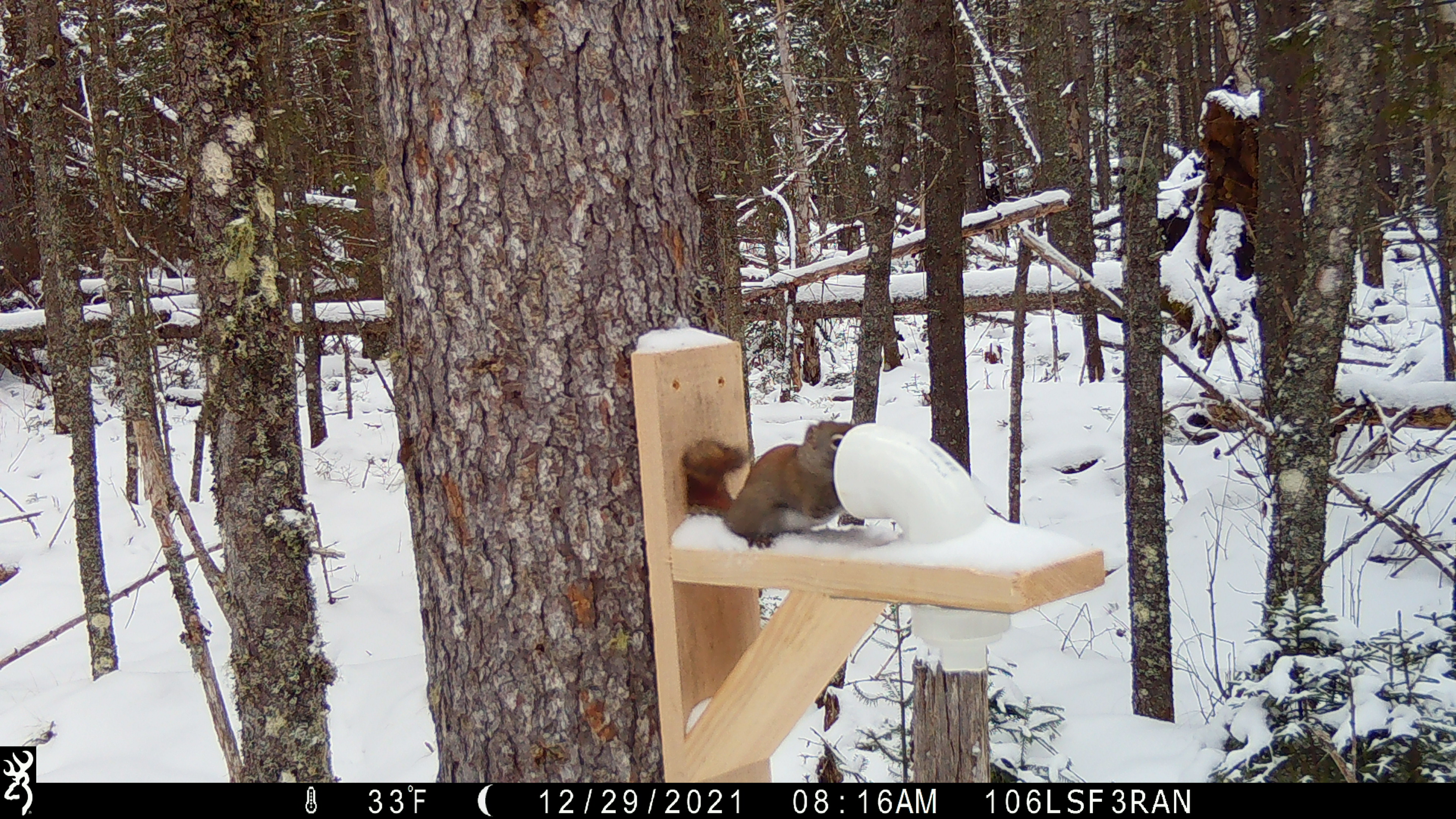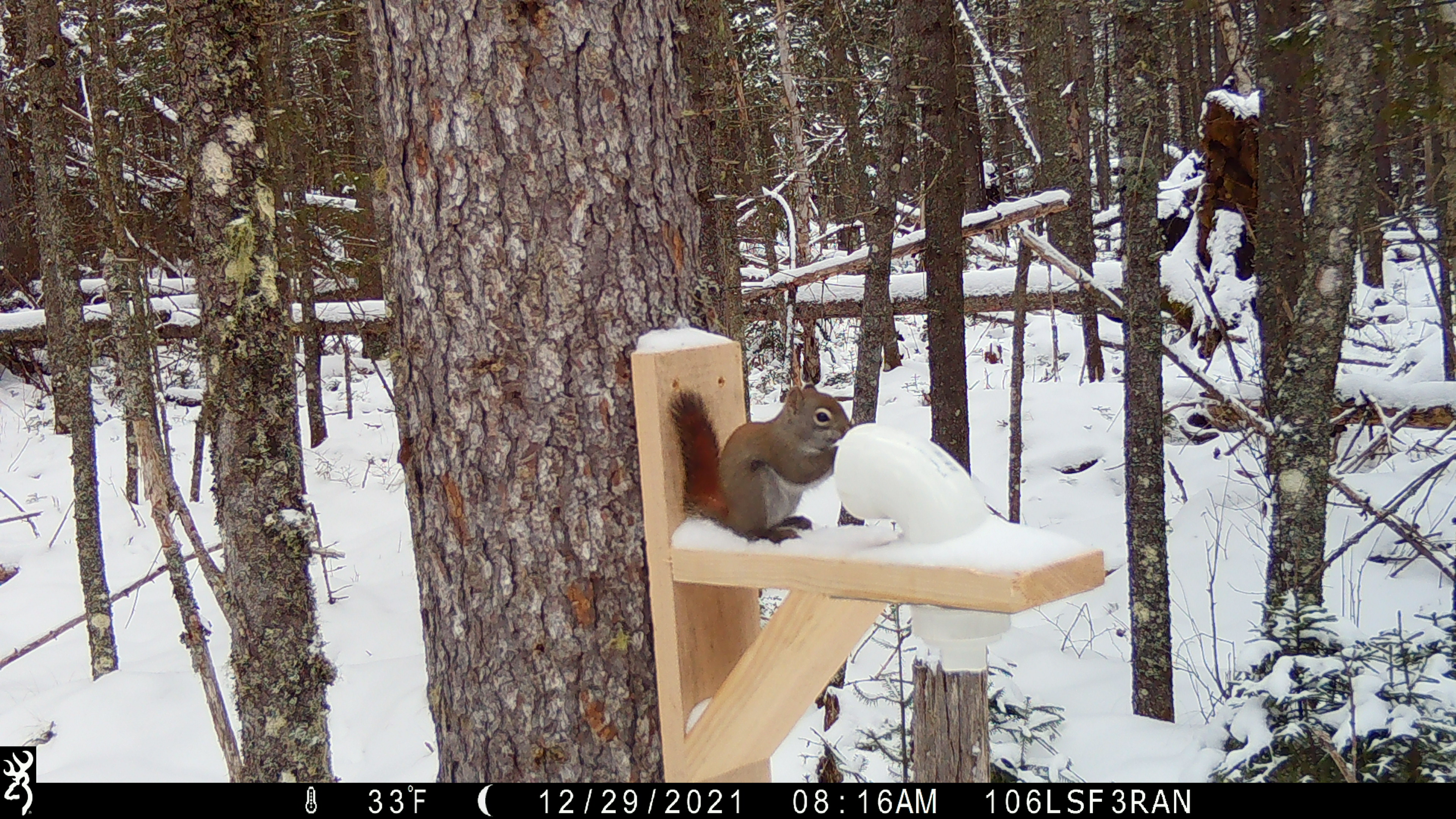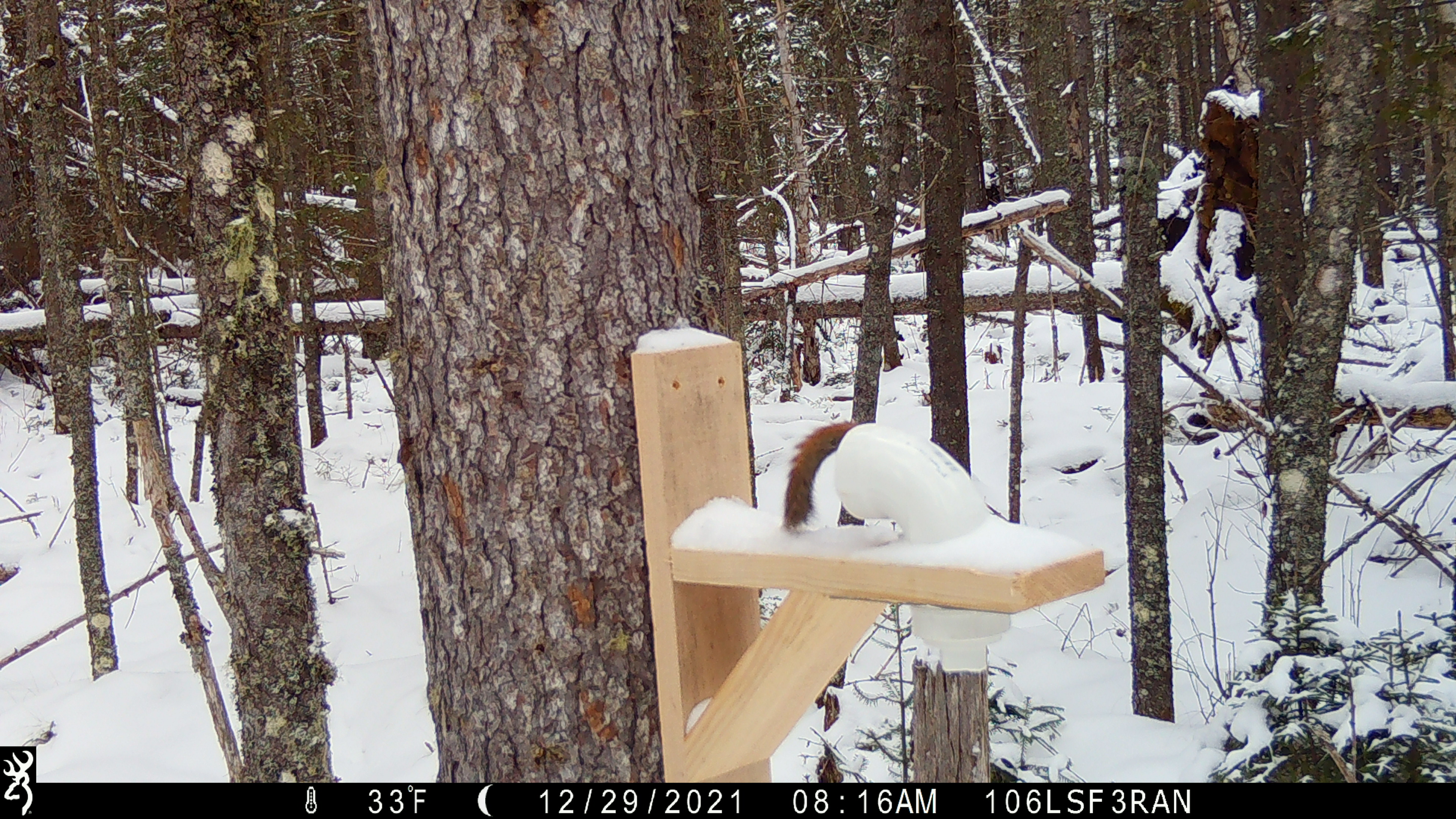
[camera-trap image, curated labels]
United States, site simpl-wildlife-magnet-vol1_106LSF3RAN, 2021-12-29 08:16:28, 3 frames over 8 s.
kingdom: Animalia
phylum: Chordata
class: Mammalia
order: Rodentia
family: Sciuridae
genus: Tamiasciurus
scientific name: Tamiasciurus hudsonicus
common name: red squirrel